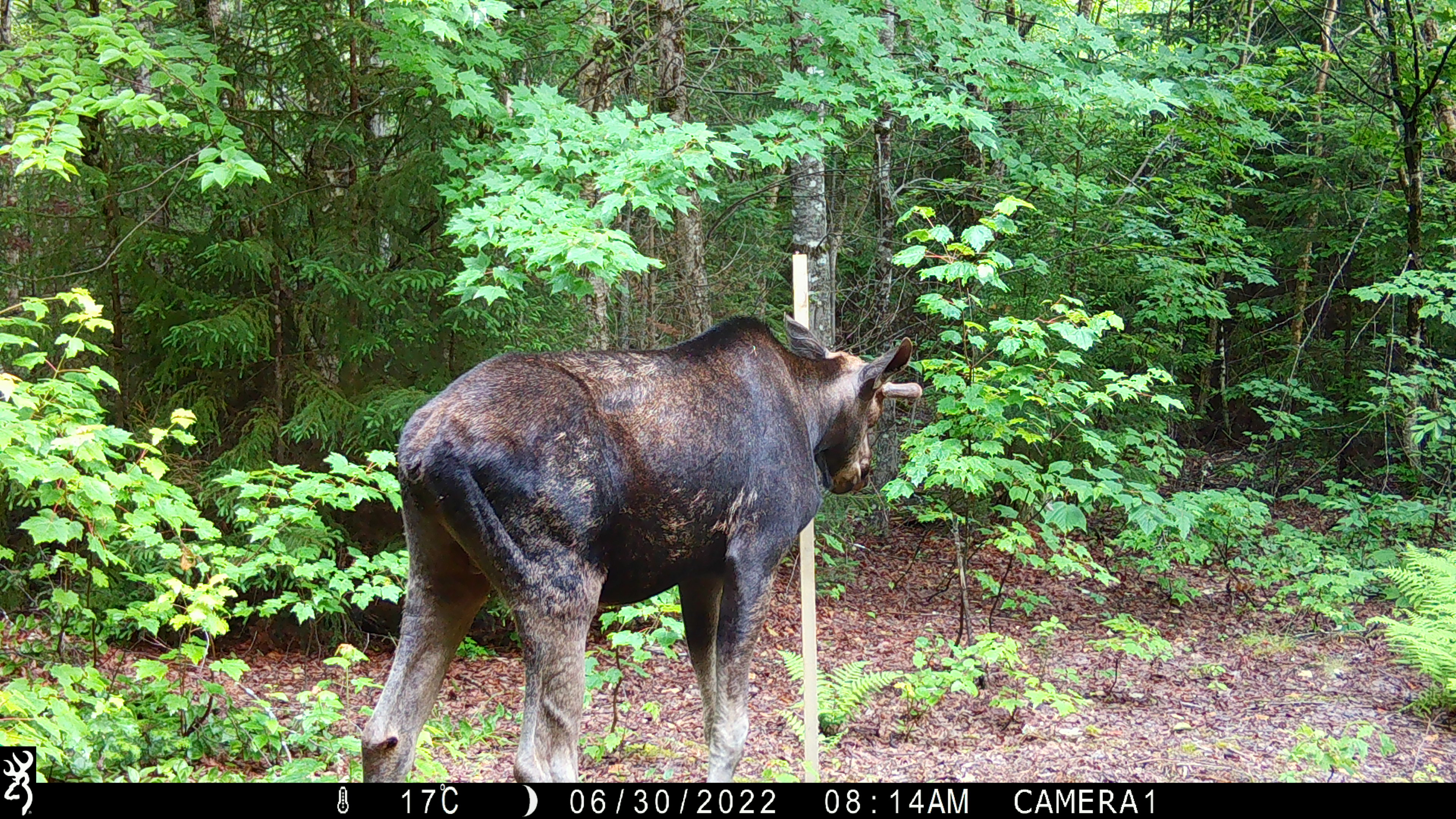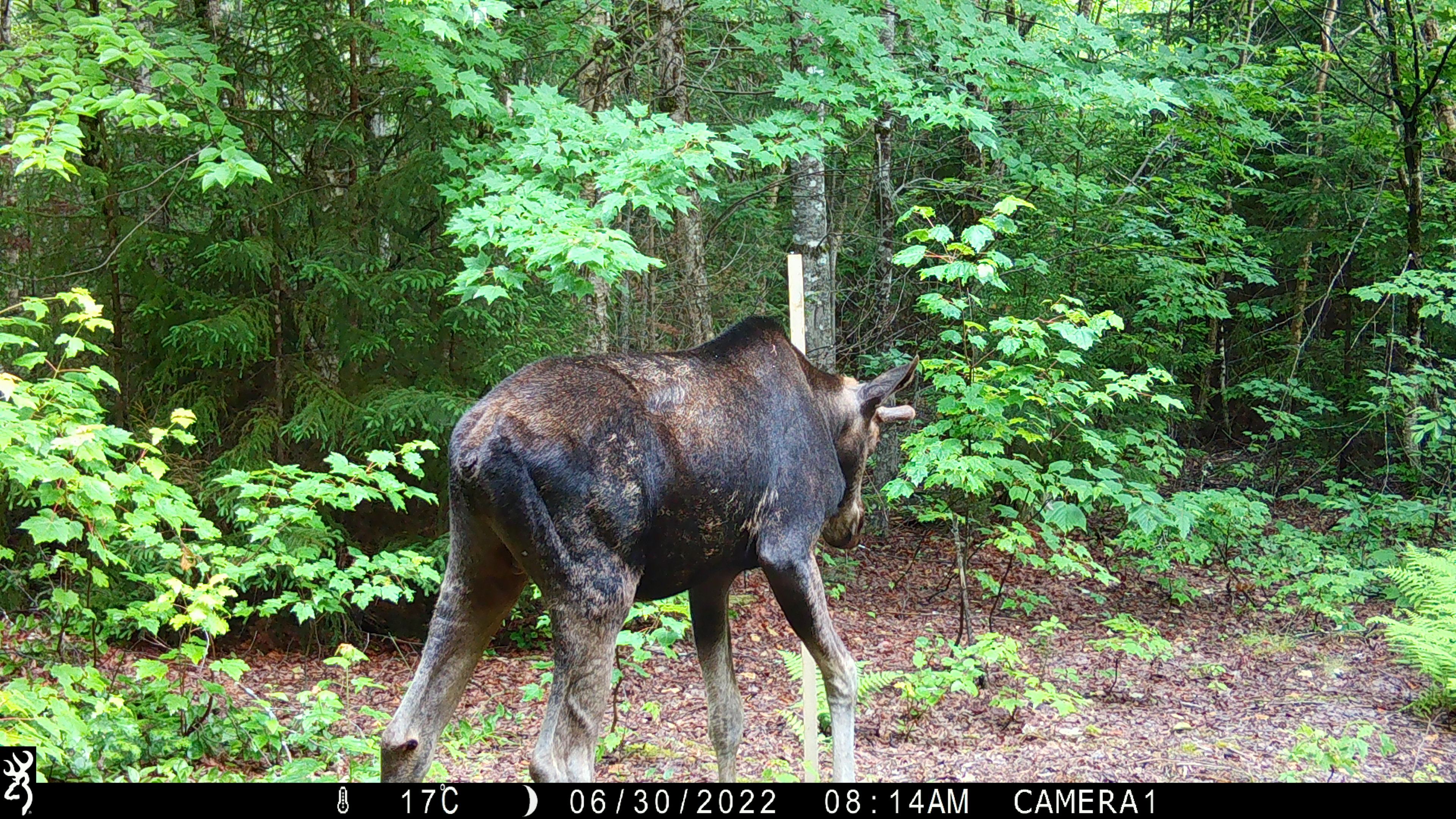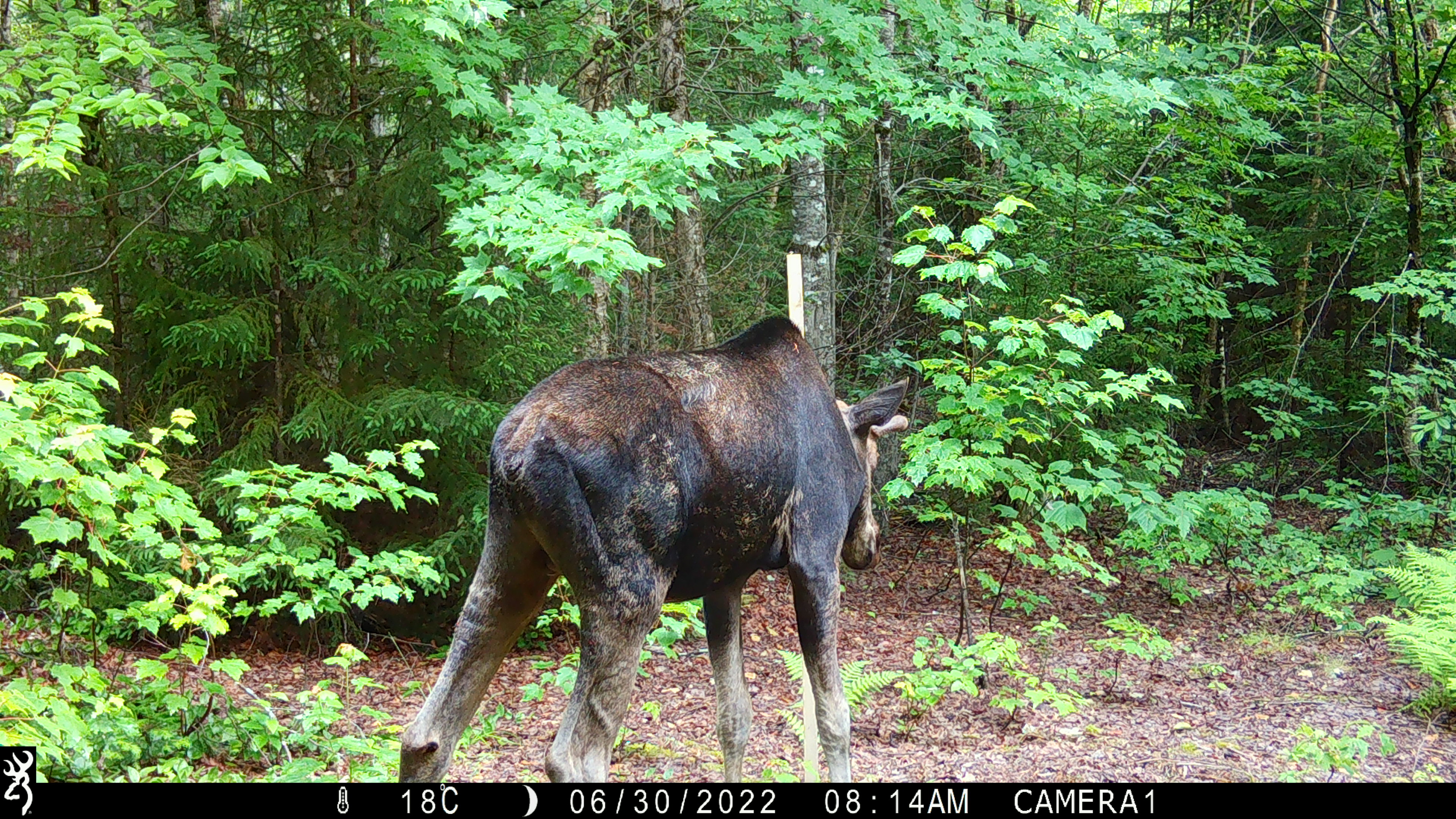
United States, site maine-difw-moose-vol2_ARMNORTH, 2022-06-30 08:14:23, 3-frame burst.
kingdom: Animalia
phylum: Chordata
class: Mammalia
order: Artiodactyla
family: Cervidae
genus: Alces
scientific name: Alces alces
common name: moose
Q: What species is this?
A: Moose (Alces alces).